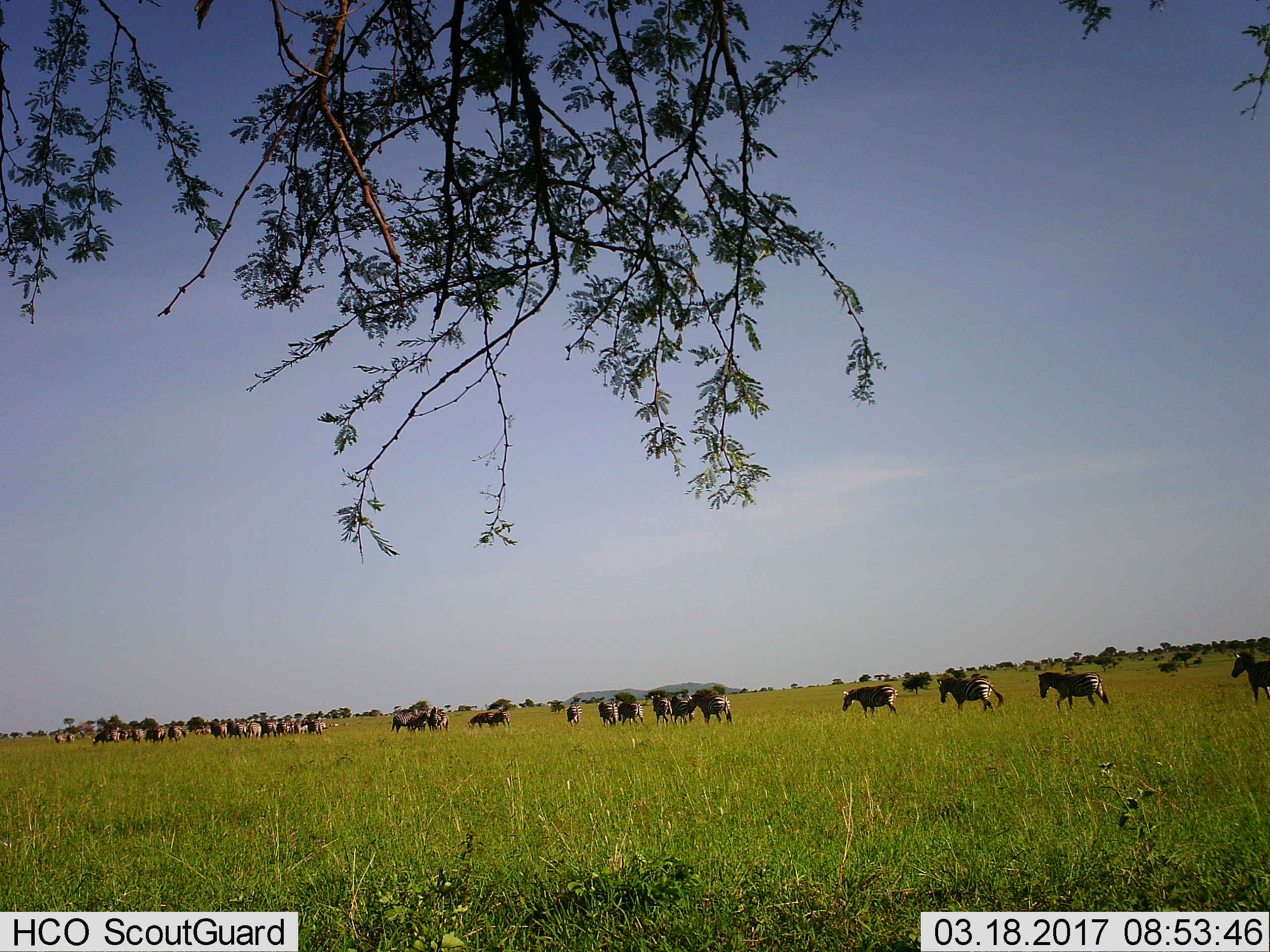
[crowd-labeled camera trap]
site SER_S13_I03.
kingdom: Animalia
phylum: Chordata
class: Mammalia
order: Perissodactyla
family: Equidae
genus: Equus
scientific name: Equus quagga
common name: plains zebra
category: zebraplains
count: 11-50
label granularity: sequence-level